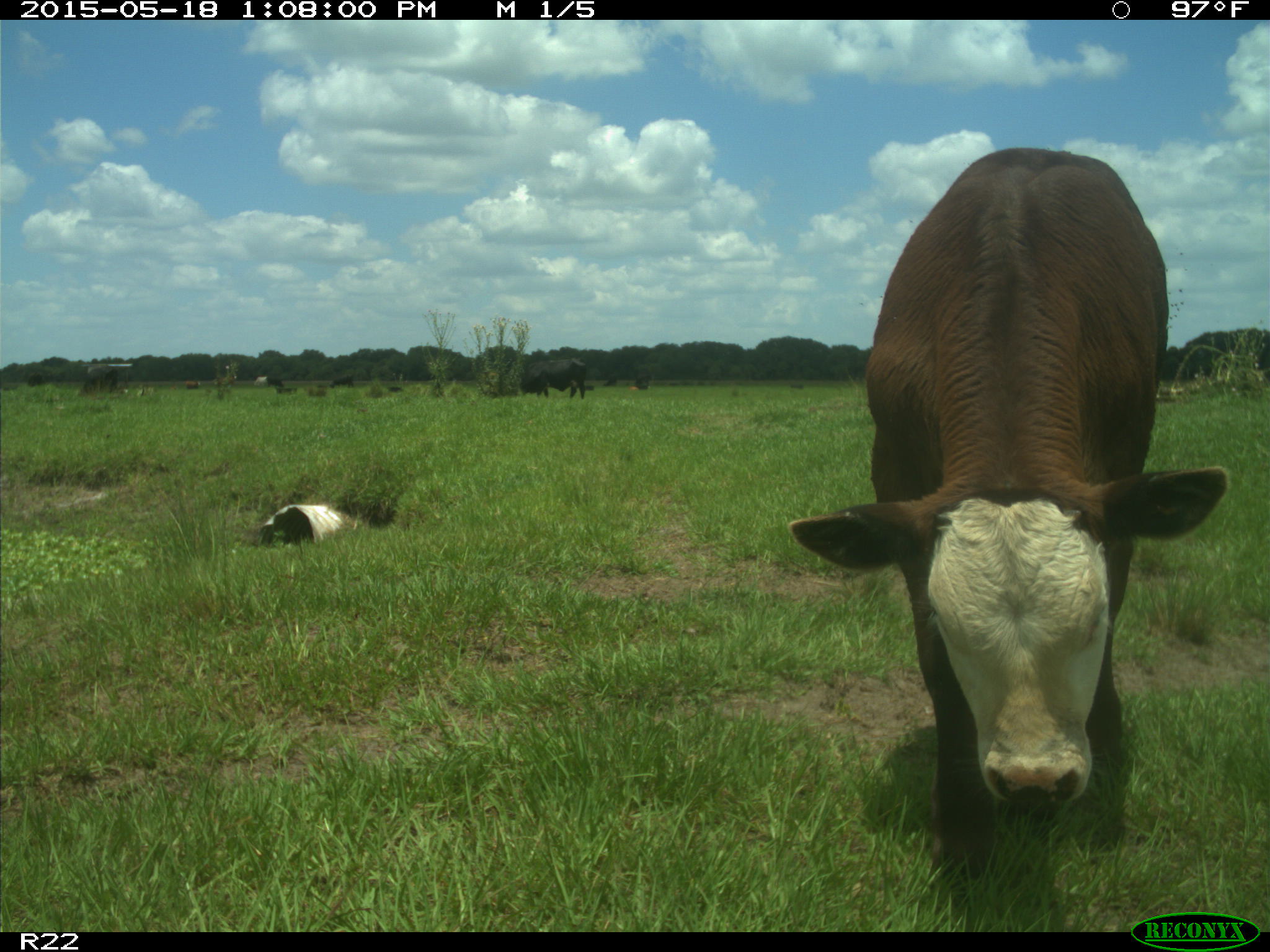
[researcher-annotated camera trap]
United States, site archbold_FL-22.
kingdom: Animalia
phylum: Chordata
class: Mammalia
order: Artiodactyla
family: Bovidae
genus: Bos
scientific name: Bos taurus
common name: domestic cow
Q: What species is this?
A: Bos taurus (domestic cow).